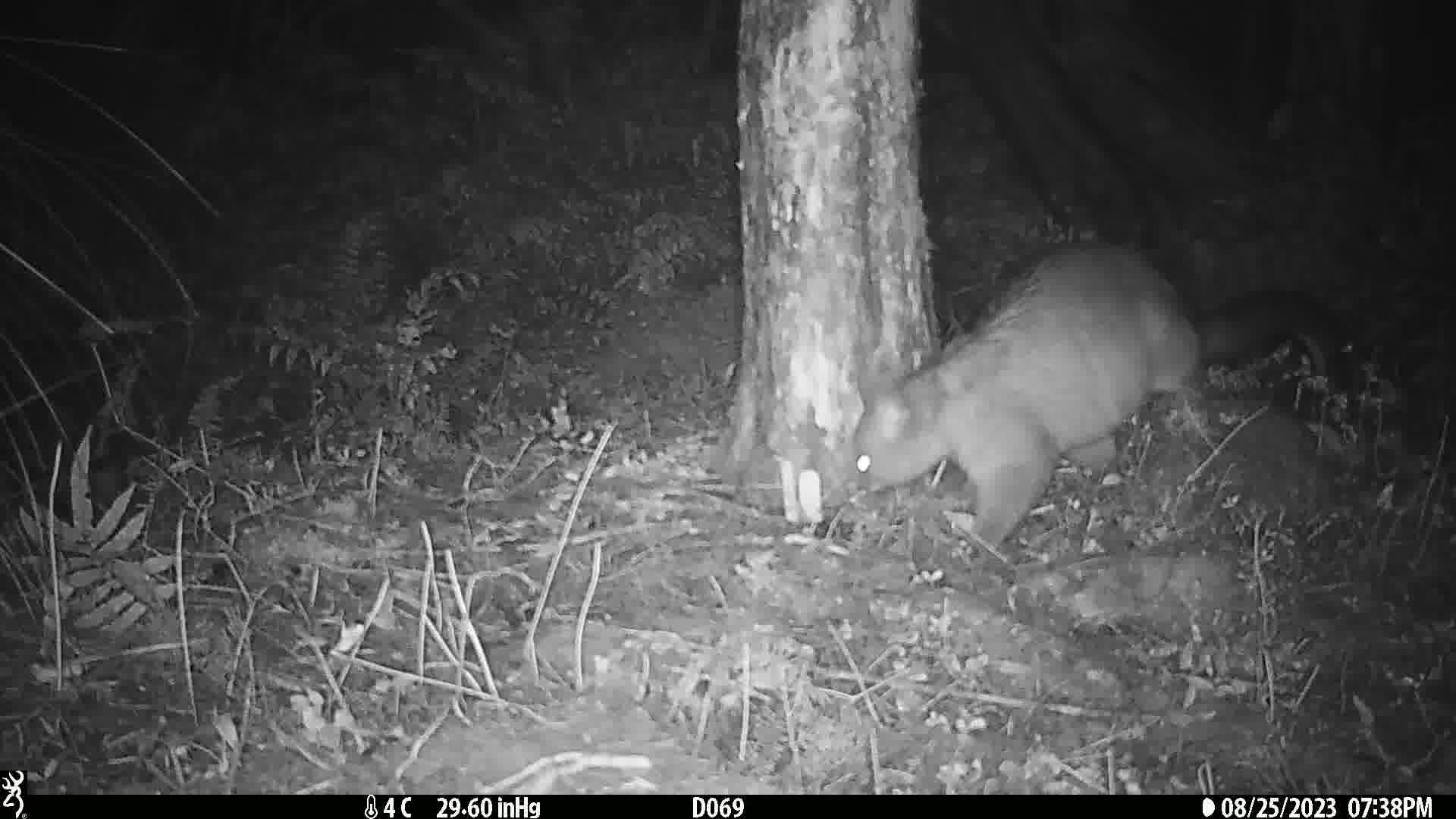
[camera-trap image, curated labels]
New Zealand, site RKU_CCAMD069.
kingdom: Animalia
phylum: Chordata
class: Mammalia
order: Diprotodontia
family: Phalangeridae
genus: Trichosurus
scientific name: Trichosurus vulpecula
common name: common brushtail possum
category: possum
Possum (common brushtail possum) (Trichosurus vulpecula).